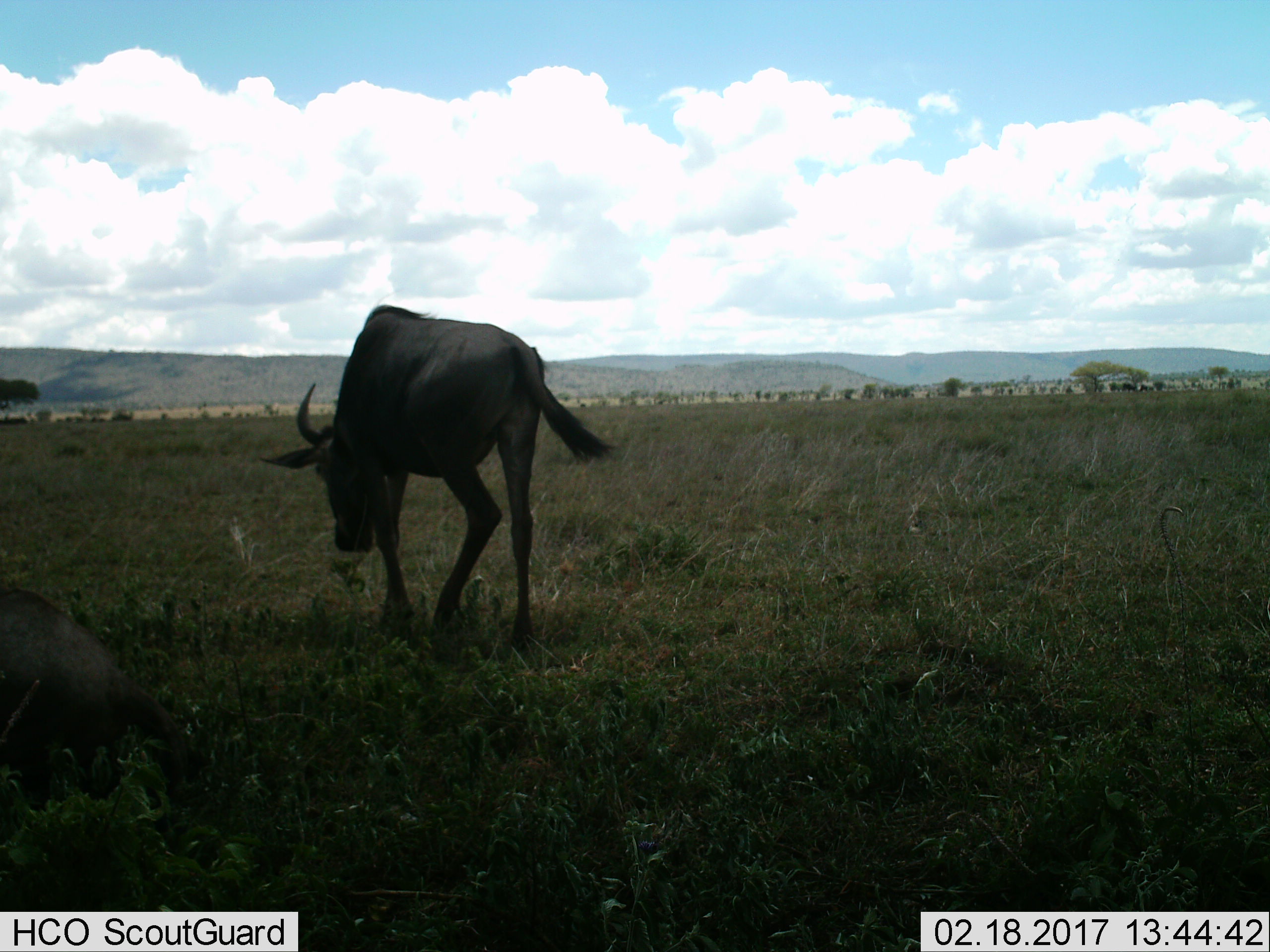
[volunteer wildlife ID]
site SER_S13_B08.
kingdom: Animalia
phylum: Chordata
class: Mammalia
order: Artiodactyla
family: Bovidae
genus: Connochaetes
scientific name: Connochaetes taurinus taurinus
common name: blue wildebeest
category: wildebeestblue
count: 2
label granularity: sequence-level